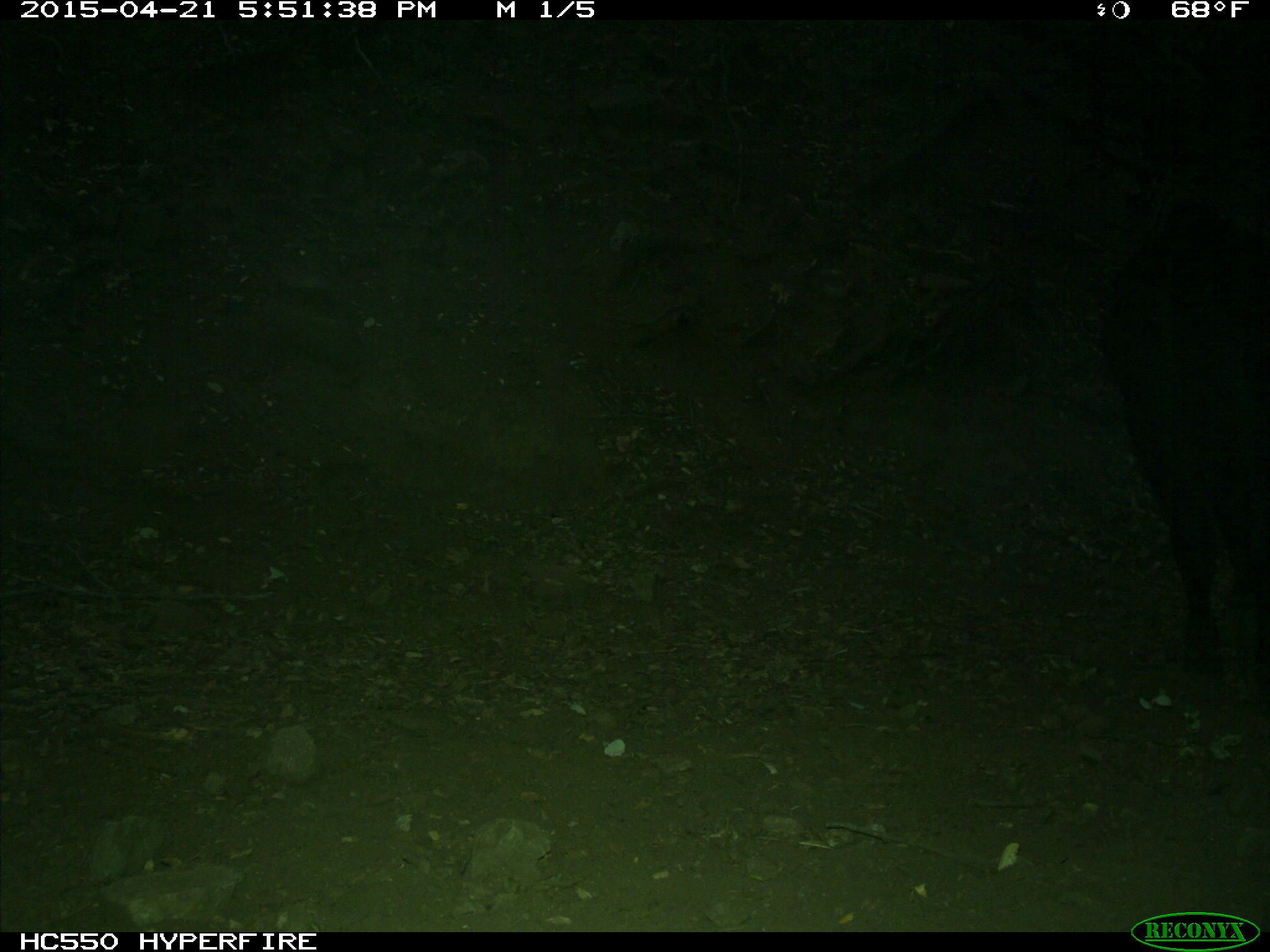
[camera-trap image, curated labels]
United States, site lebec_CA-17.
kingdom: Animalia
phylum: Chordata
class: Mammalia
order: Artiodactyla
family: Bovidae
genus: Bos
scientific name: Bos taurus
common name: domestic cow